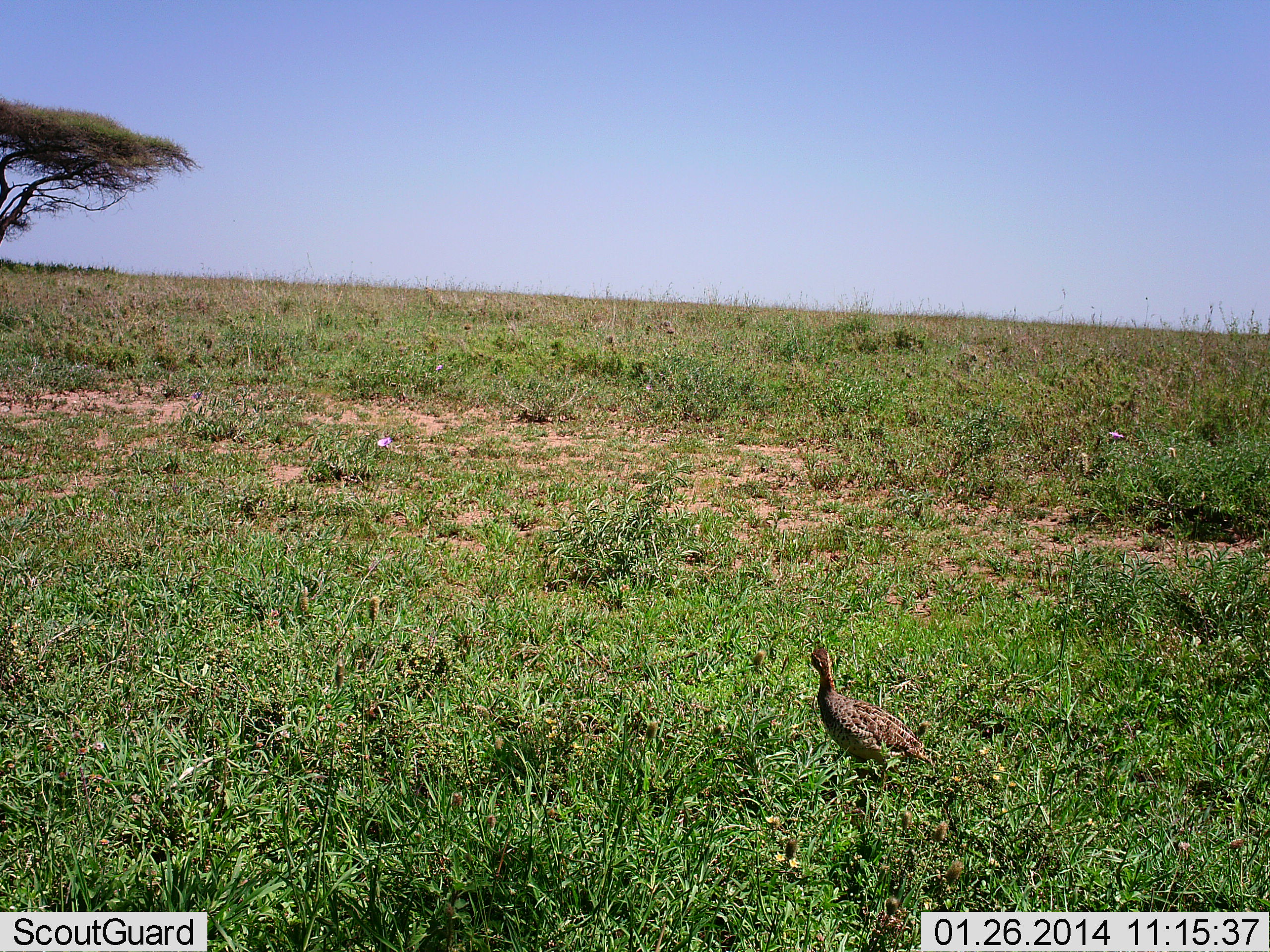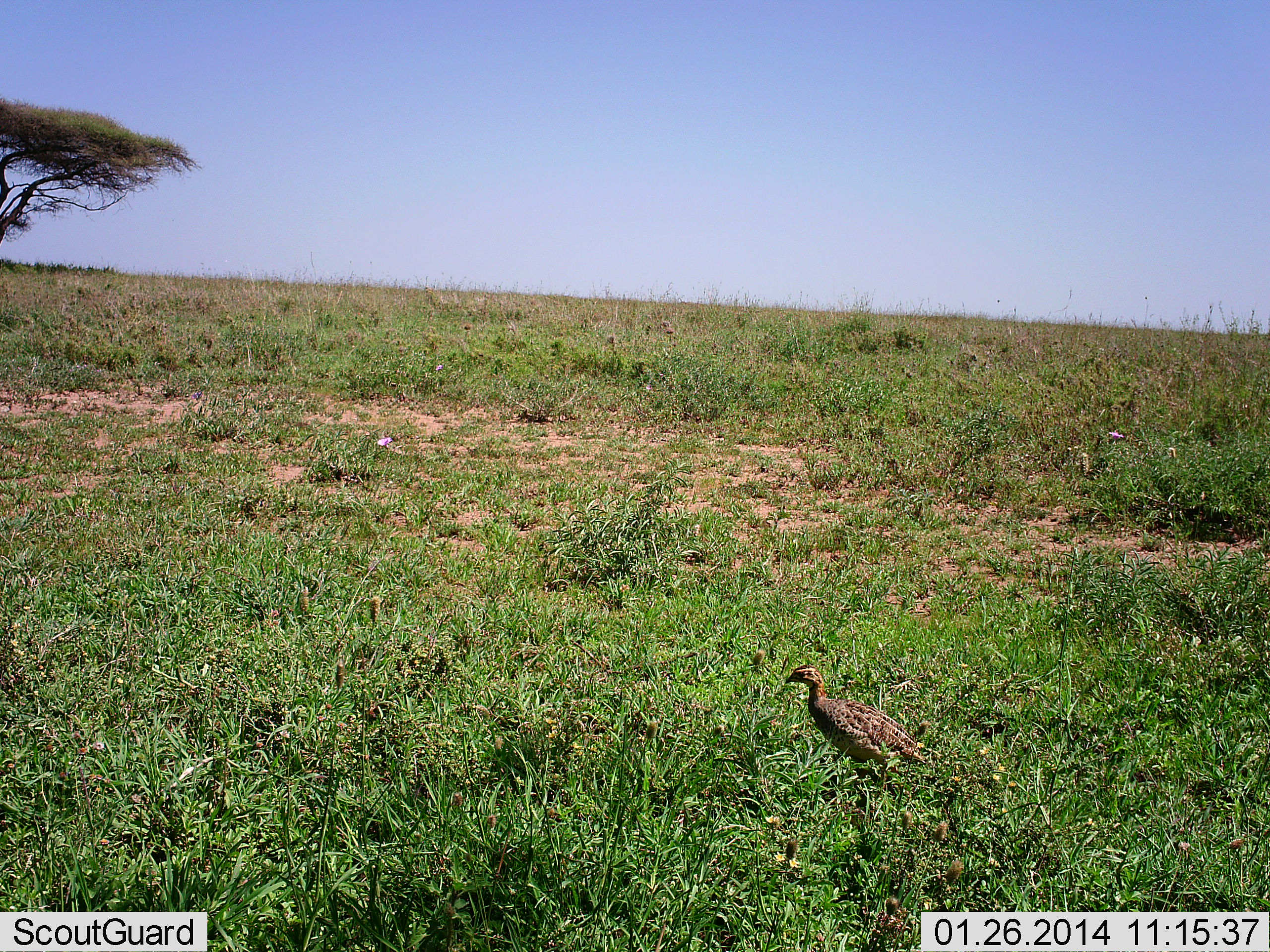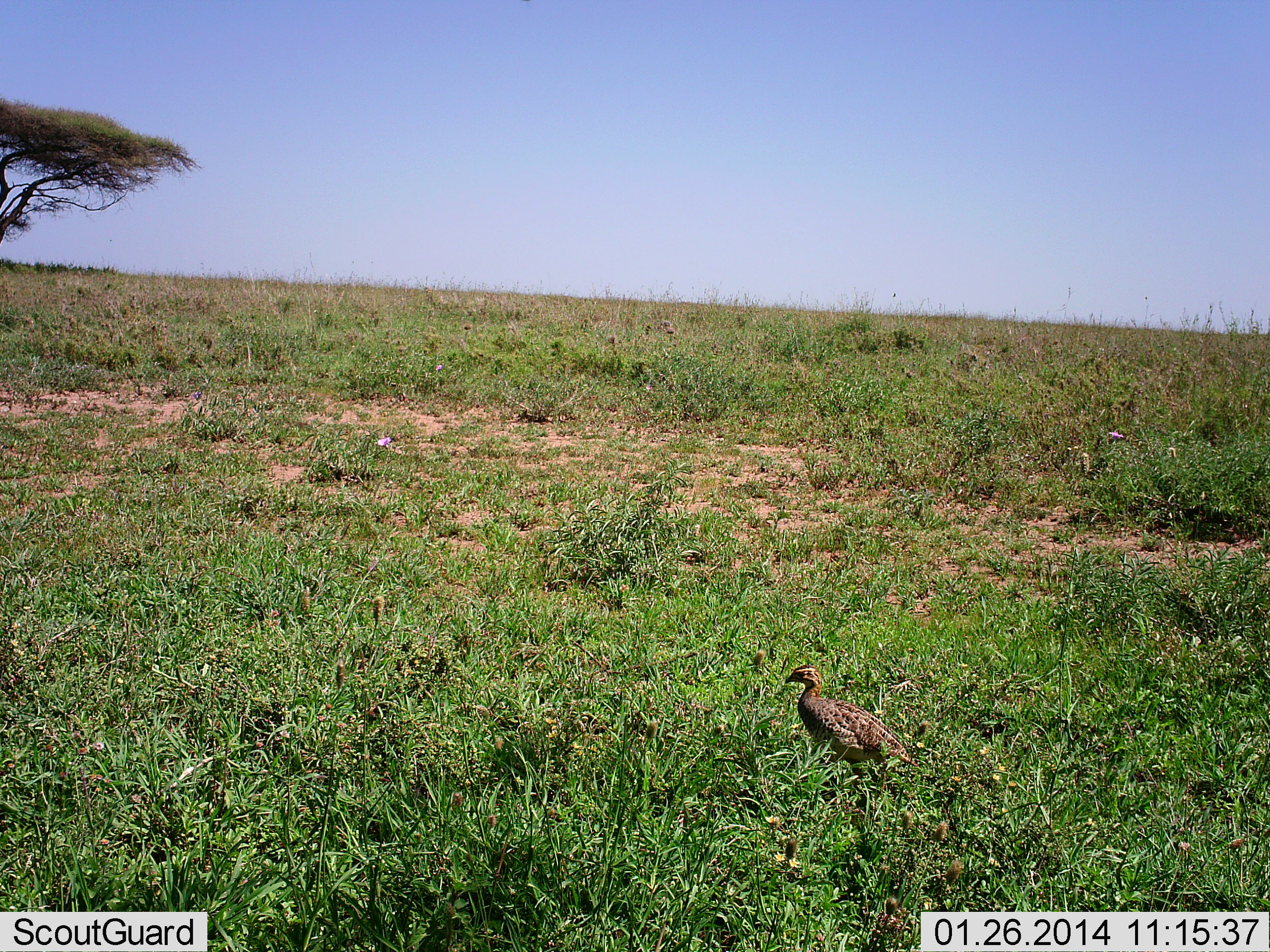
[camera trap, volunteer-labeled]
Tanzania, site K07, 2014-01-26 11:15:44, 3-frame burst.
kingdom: Animalia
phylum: Chordata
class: Aves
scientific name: Aves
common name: bird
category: otherbird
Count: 1.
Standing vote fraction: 20%.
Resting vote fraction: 0%.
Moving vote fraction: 80%.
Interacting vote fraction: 0%.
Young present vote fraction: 0%.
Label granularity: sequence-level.